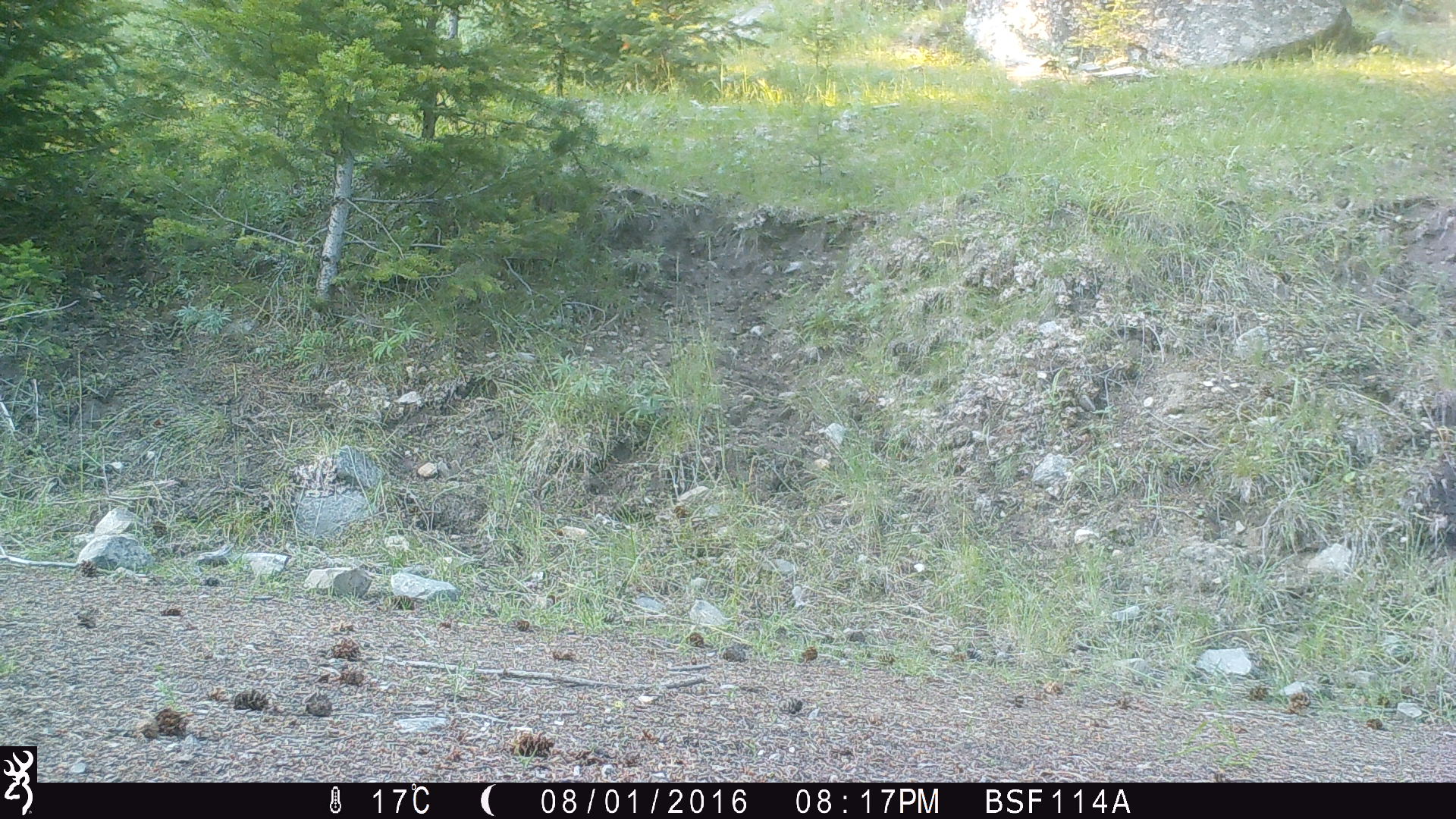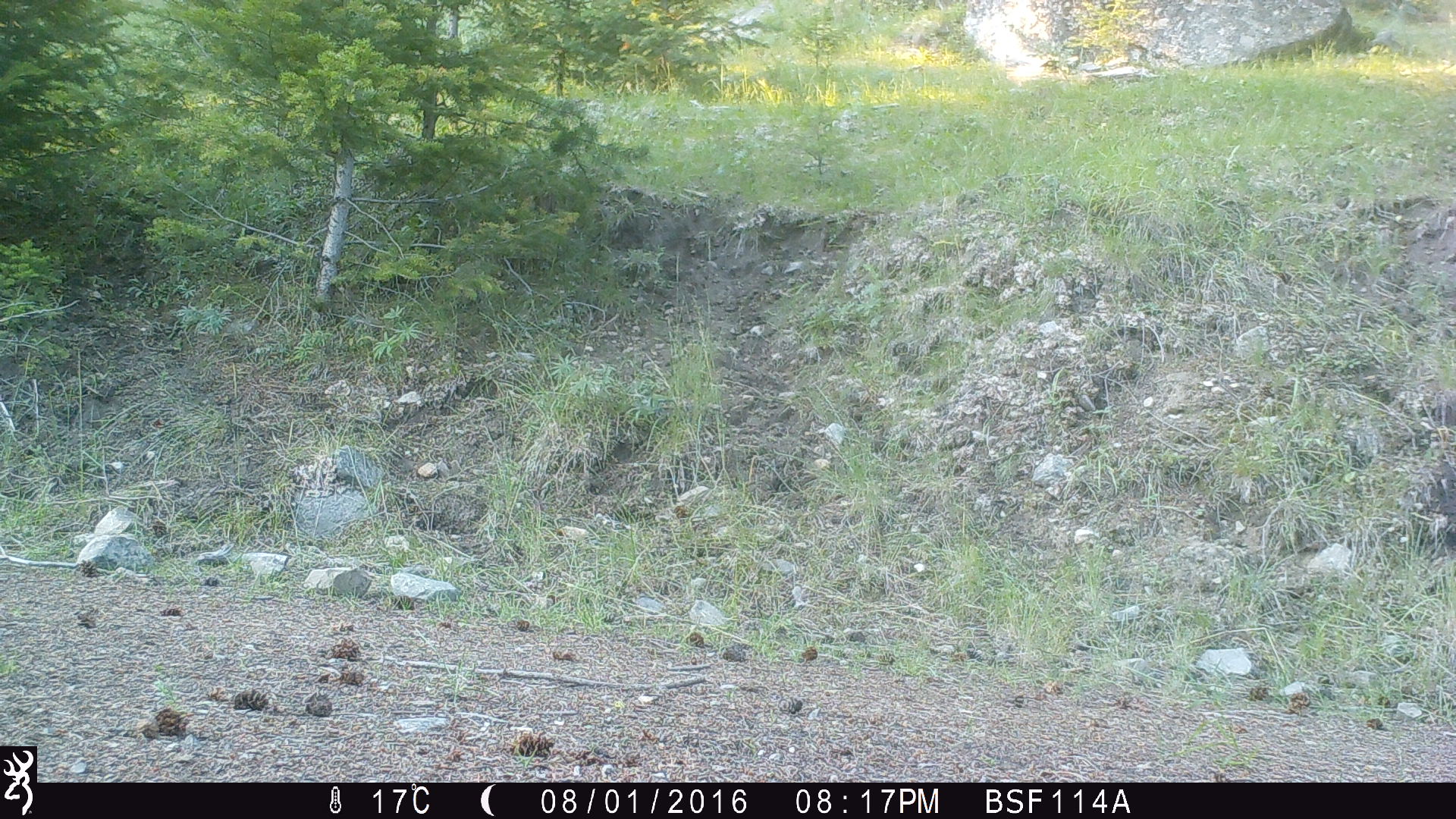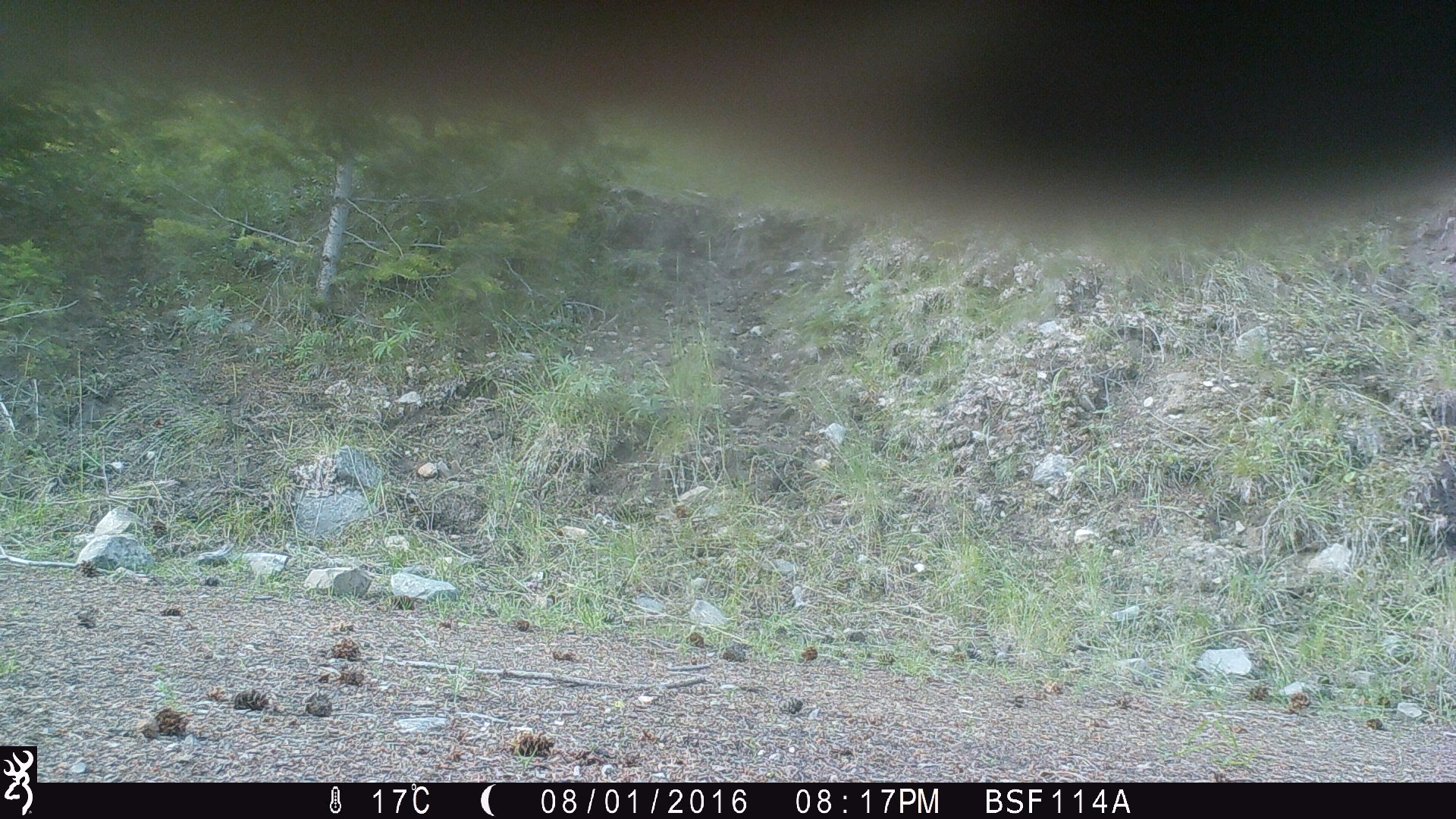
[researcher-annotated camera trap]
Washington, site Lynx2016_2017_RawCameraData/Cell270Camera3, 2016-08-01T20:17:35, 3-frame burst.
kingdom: Animalia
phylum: Chordata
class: Mammalia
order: Artiodactyla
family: Bovidae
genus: Bos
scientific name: Bos taurus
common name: domestic cattle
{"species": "domestic cattle (Bos taurus)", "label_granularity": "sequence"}